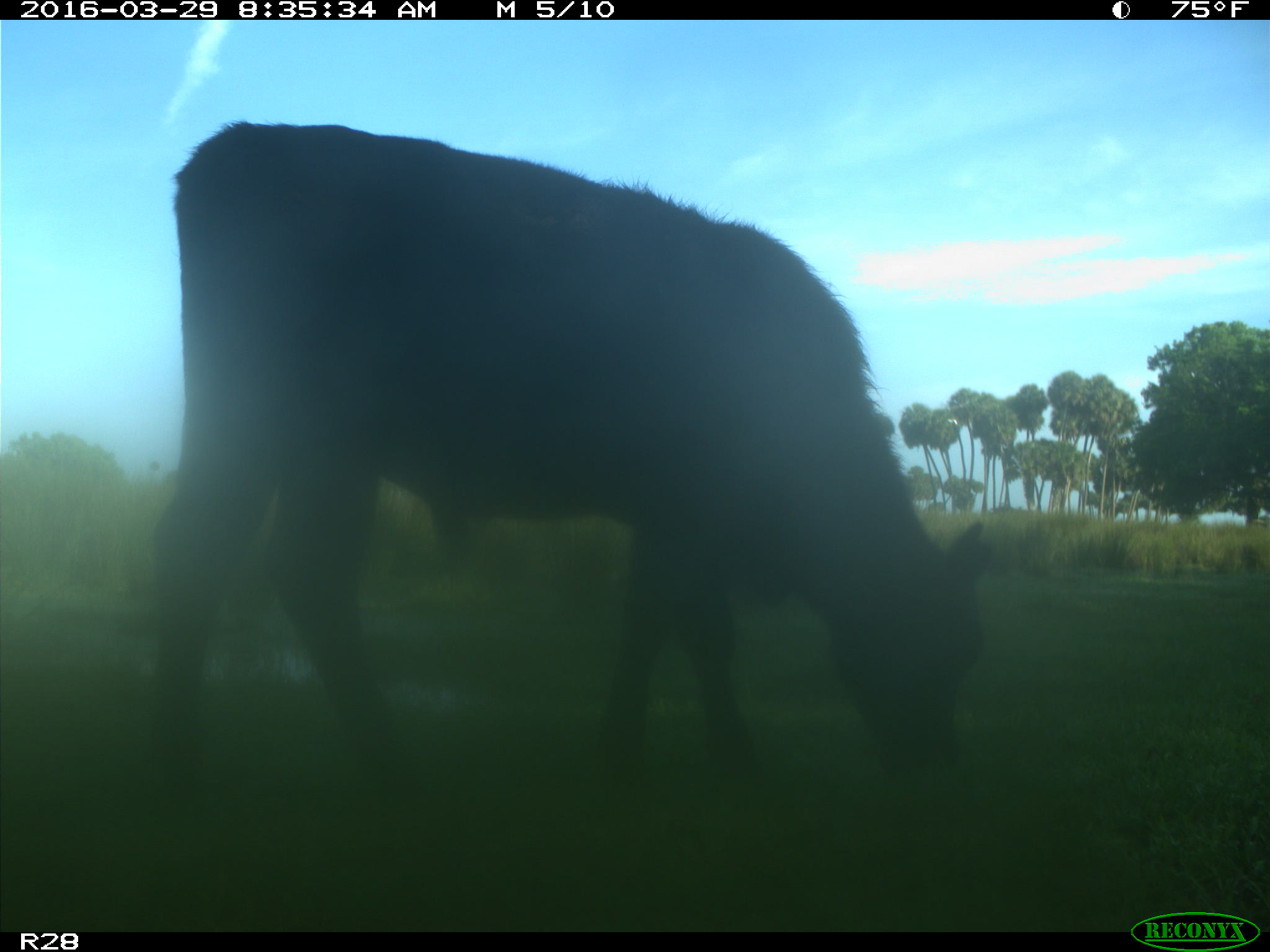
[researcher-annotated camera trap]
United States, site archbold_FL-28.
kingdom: Animalia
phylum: Chordata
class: Mammalia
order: Artiodactyla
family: Bovidae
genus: Bos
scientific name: Bos taurus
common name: domestic cow